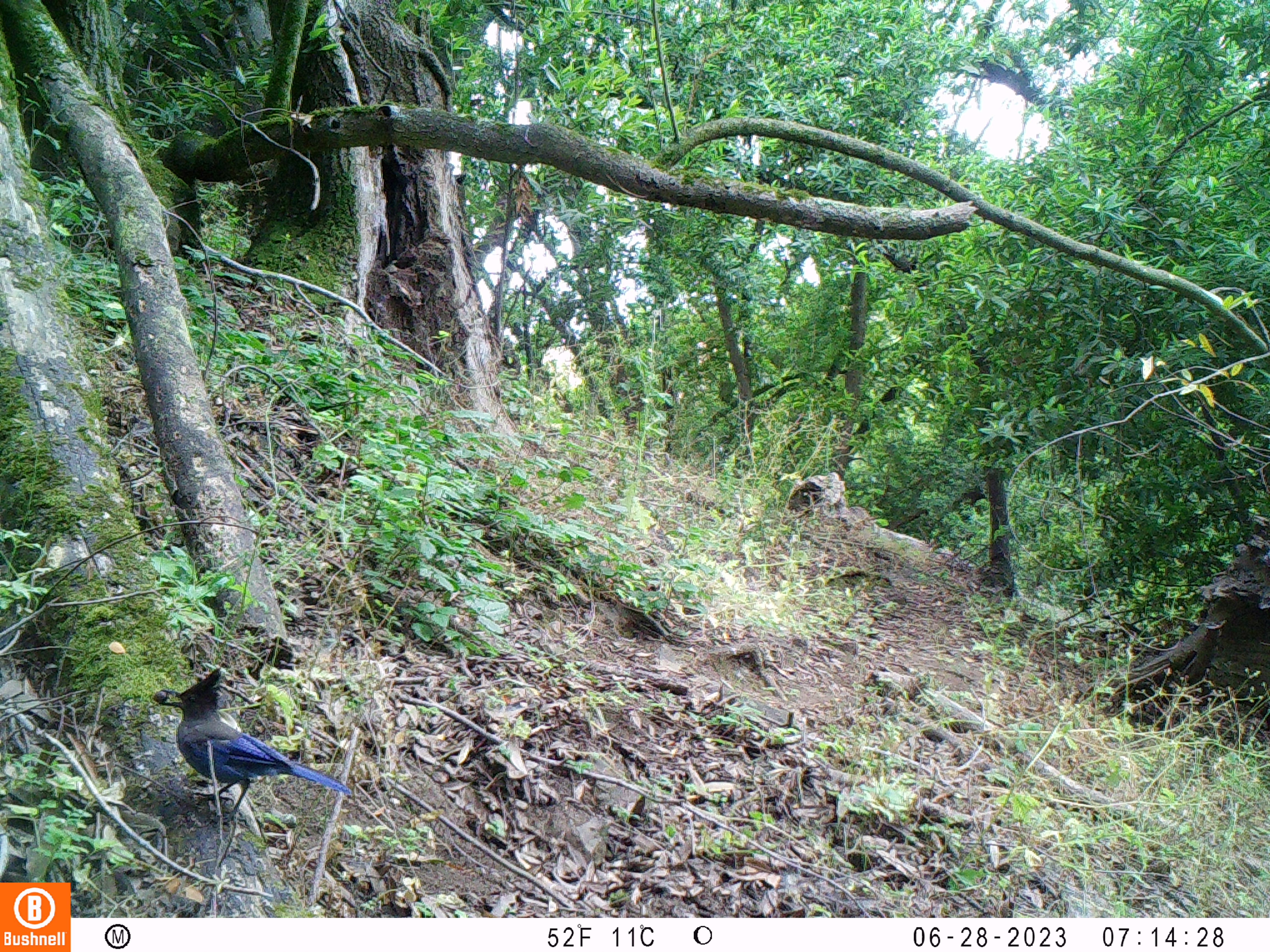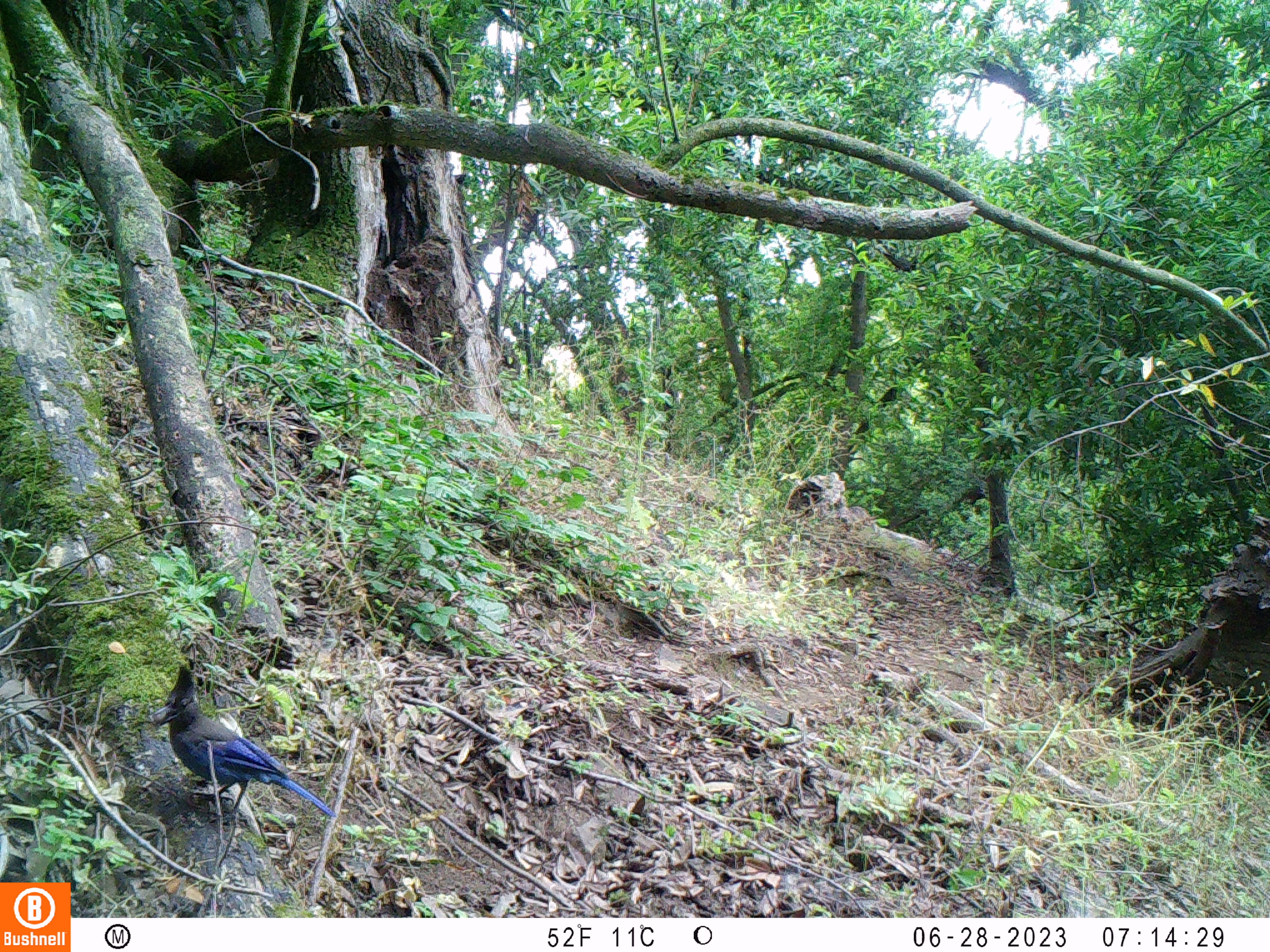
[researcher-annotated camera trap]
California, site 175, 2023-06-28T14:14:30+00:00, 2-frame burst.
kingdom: Animalia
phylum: Chordata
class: Aves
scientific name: Aves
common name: bird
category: unknown bird